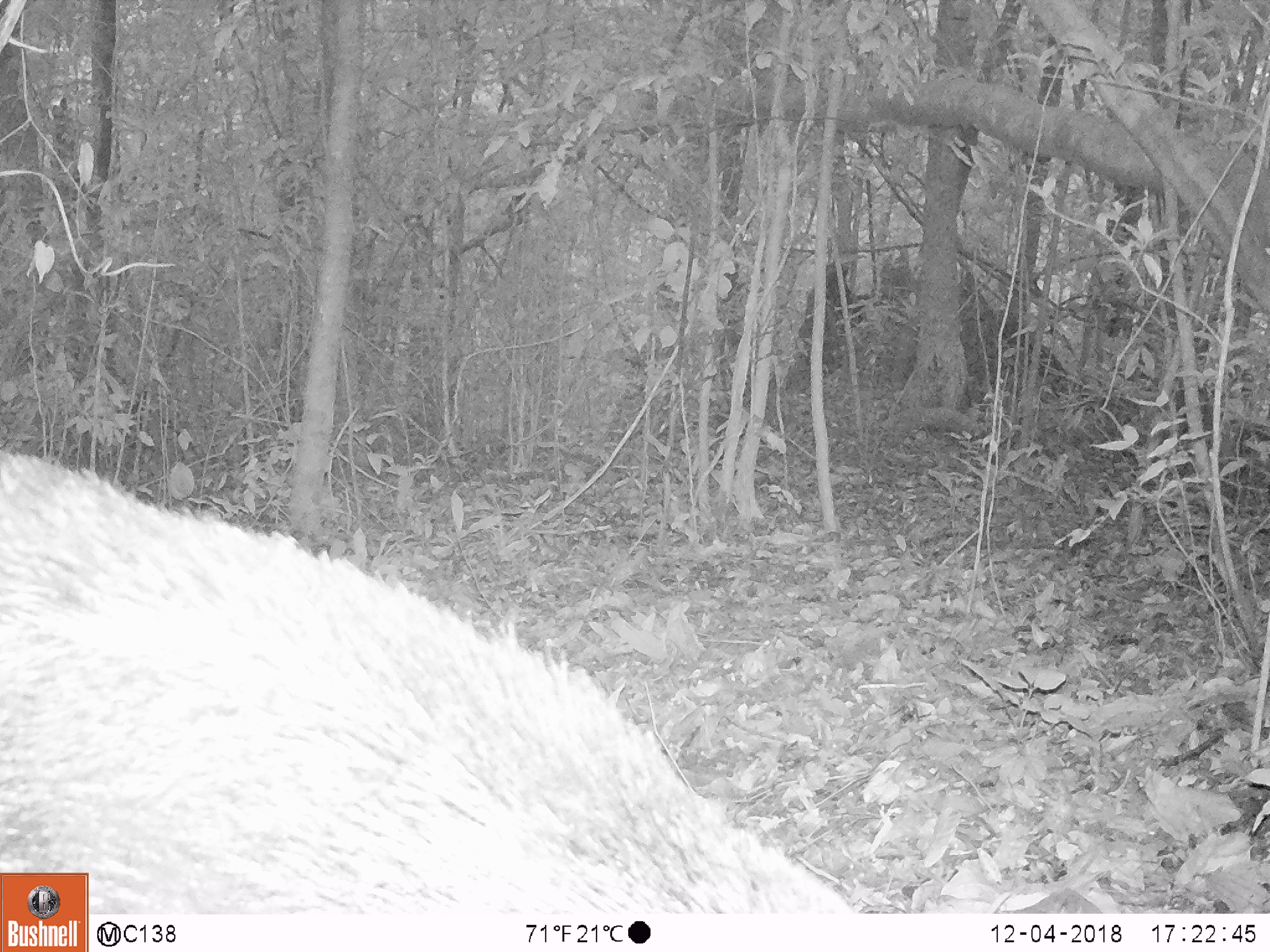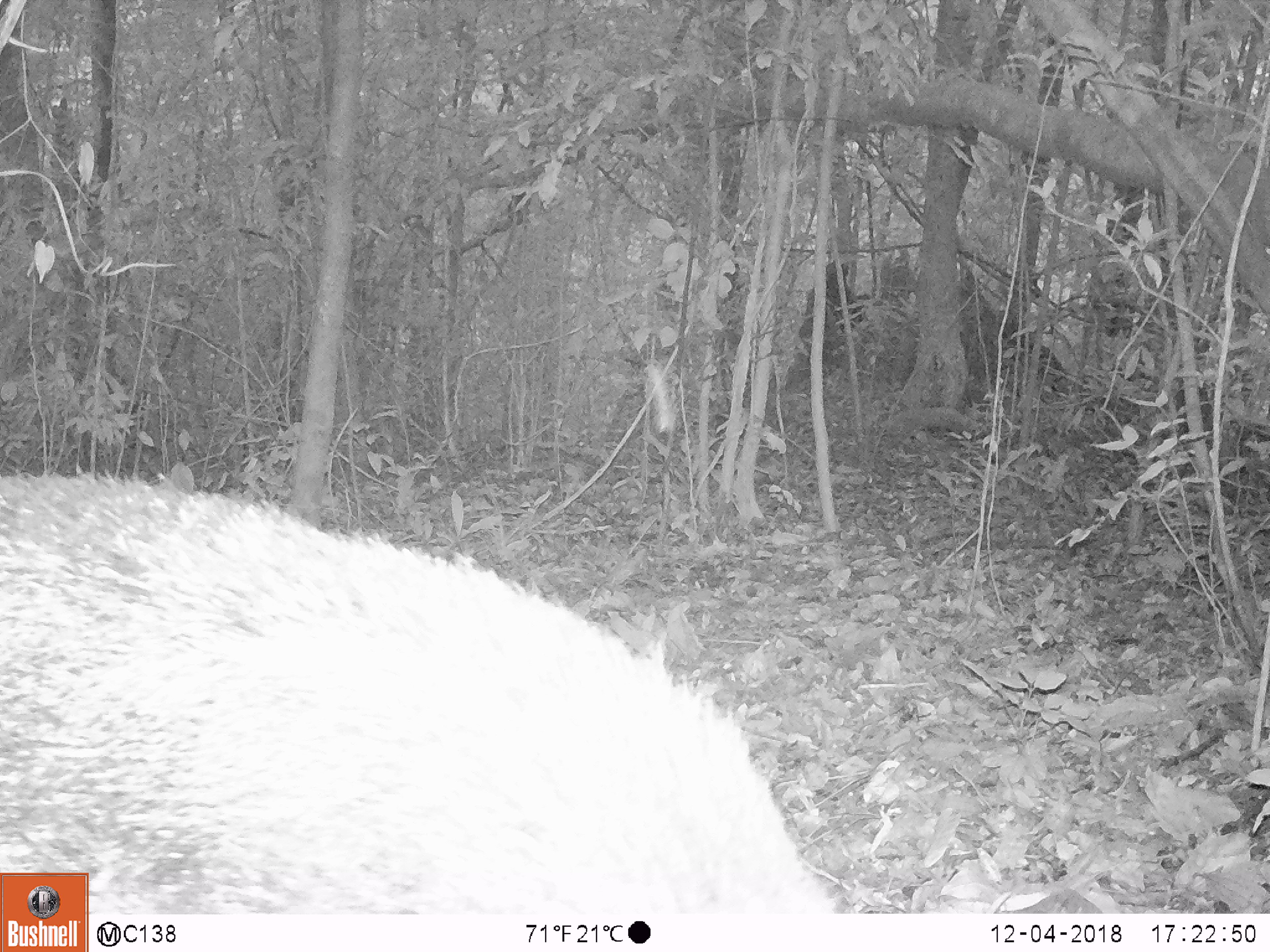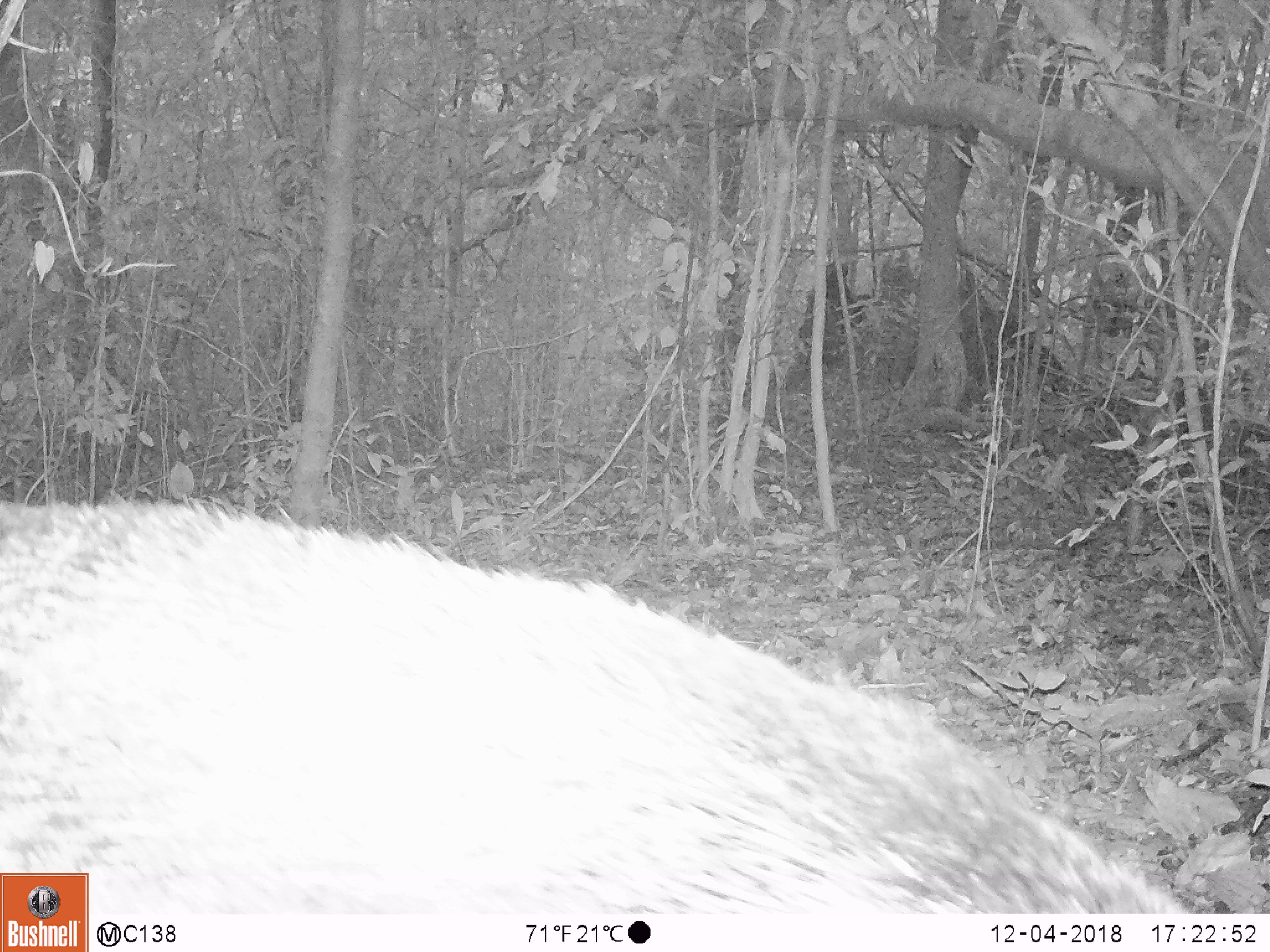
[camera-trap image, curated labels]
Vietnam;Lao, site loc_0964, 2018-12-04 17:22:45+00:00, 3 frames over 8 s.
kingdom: Animalia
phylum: Chordata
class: Mammalia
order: Artiodactyla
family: Suidae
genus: Sus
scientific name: Sus scrofa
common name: eurasian wild pig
Eurasian wild pig (Sus scrofa). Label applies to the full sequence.